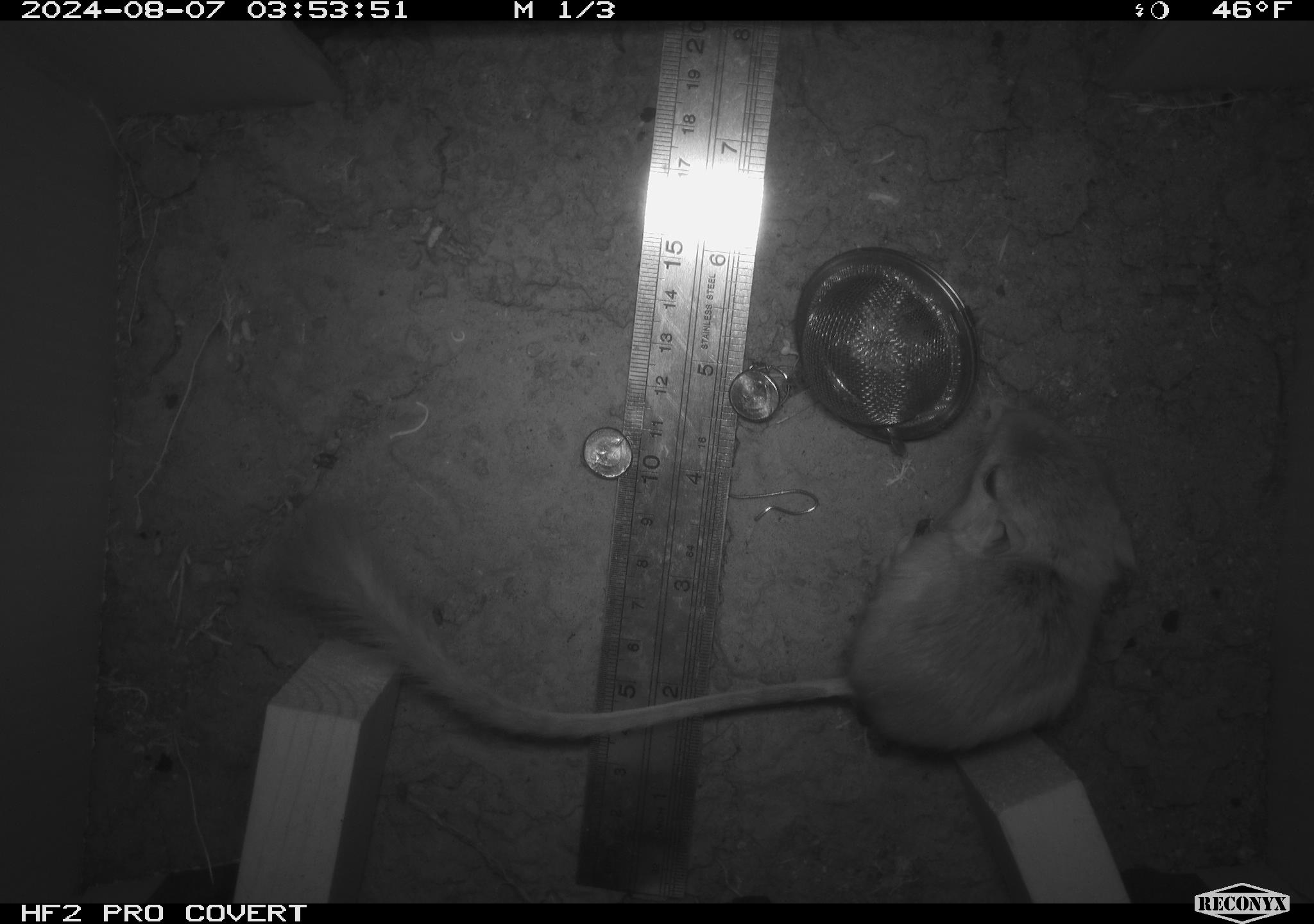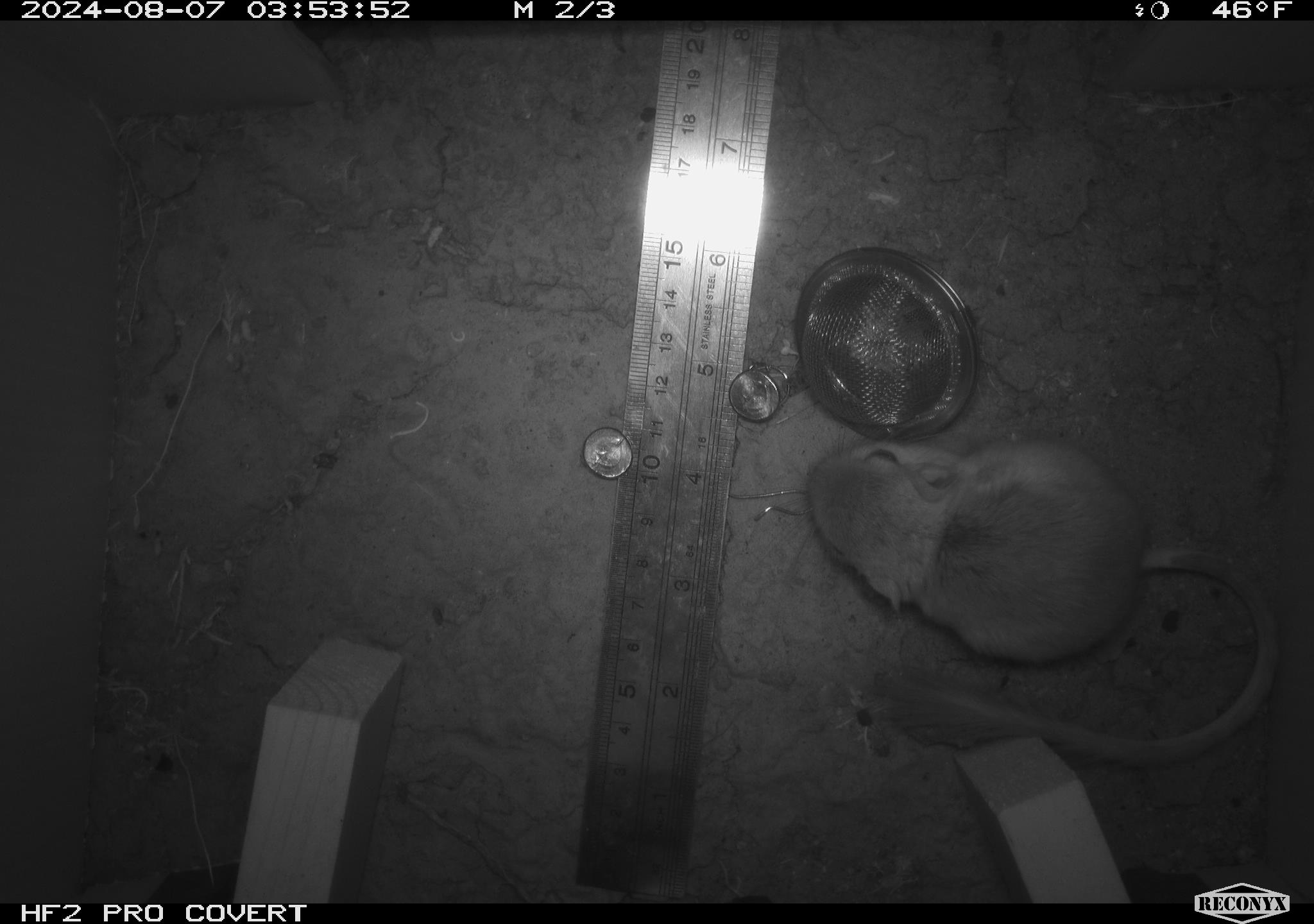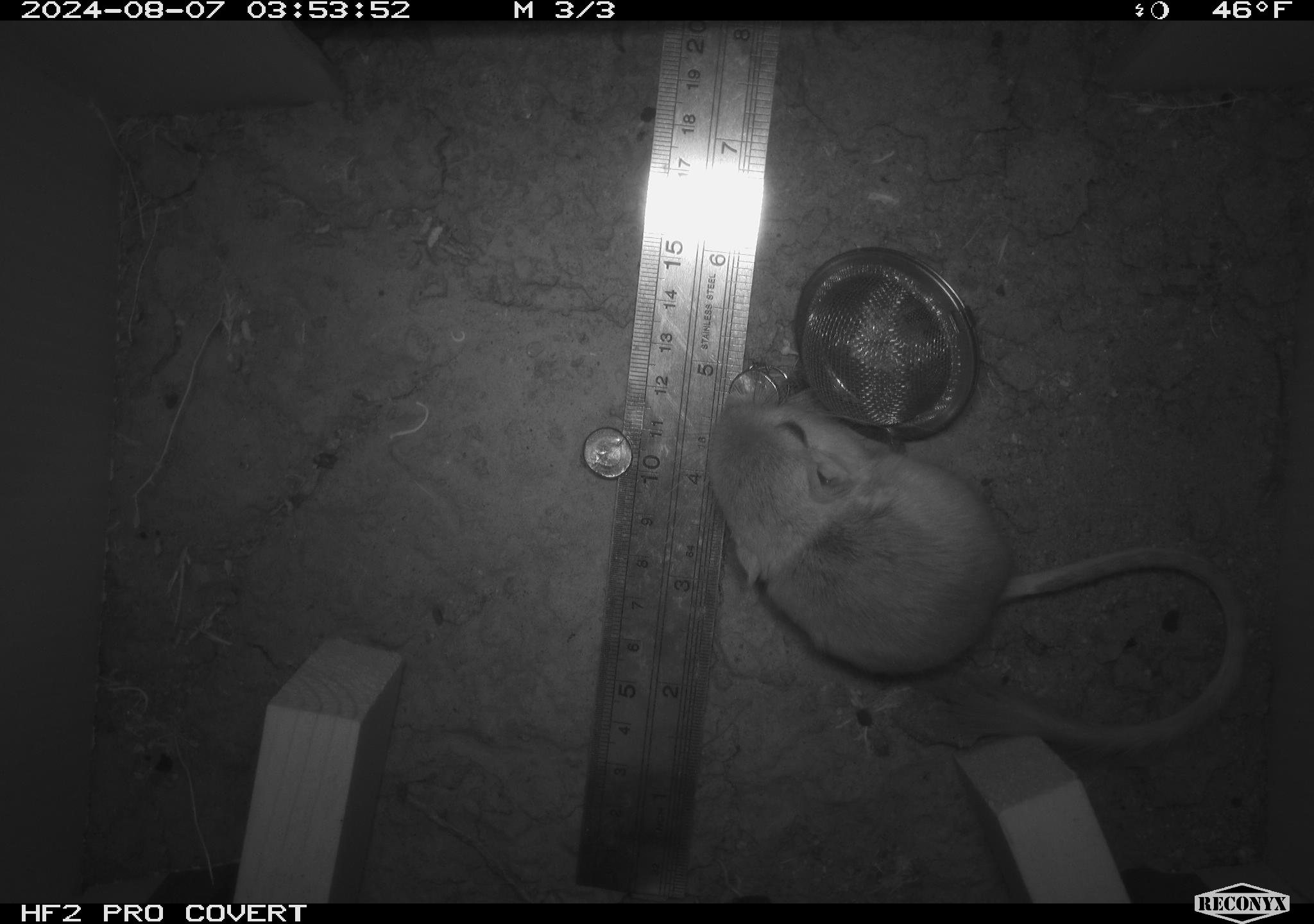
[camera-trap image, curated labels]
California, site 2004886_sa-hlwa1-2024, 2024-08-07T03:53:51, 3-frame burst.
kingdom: Animalia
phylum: Chordata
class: Mammalia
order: Rodentia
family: Heteromyidae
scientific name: Heteromyidae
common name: kangaroo rats and pocket mice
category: heteromyidae family